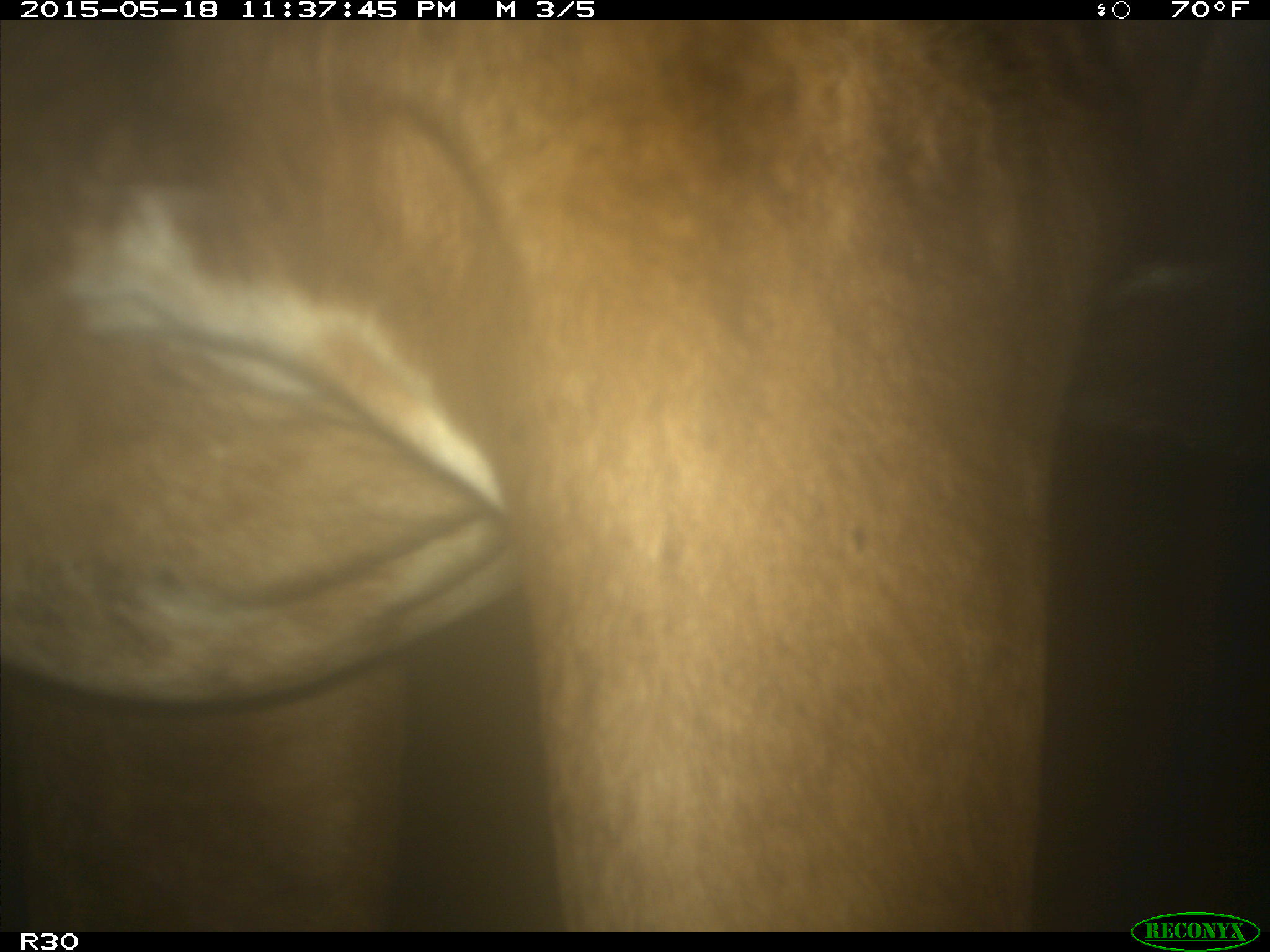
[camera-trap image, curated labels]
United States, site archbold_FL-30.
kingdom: Animalia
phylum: Chordata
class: Mammalia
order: Artiodactyla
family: Bovidae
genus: Bos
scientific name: Bos taurus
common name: domestic cow